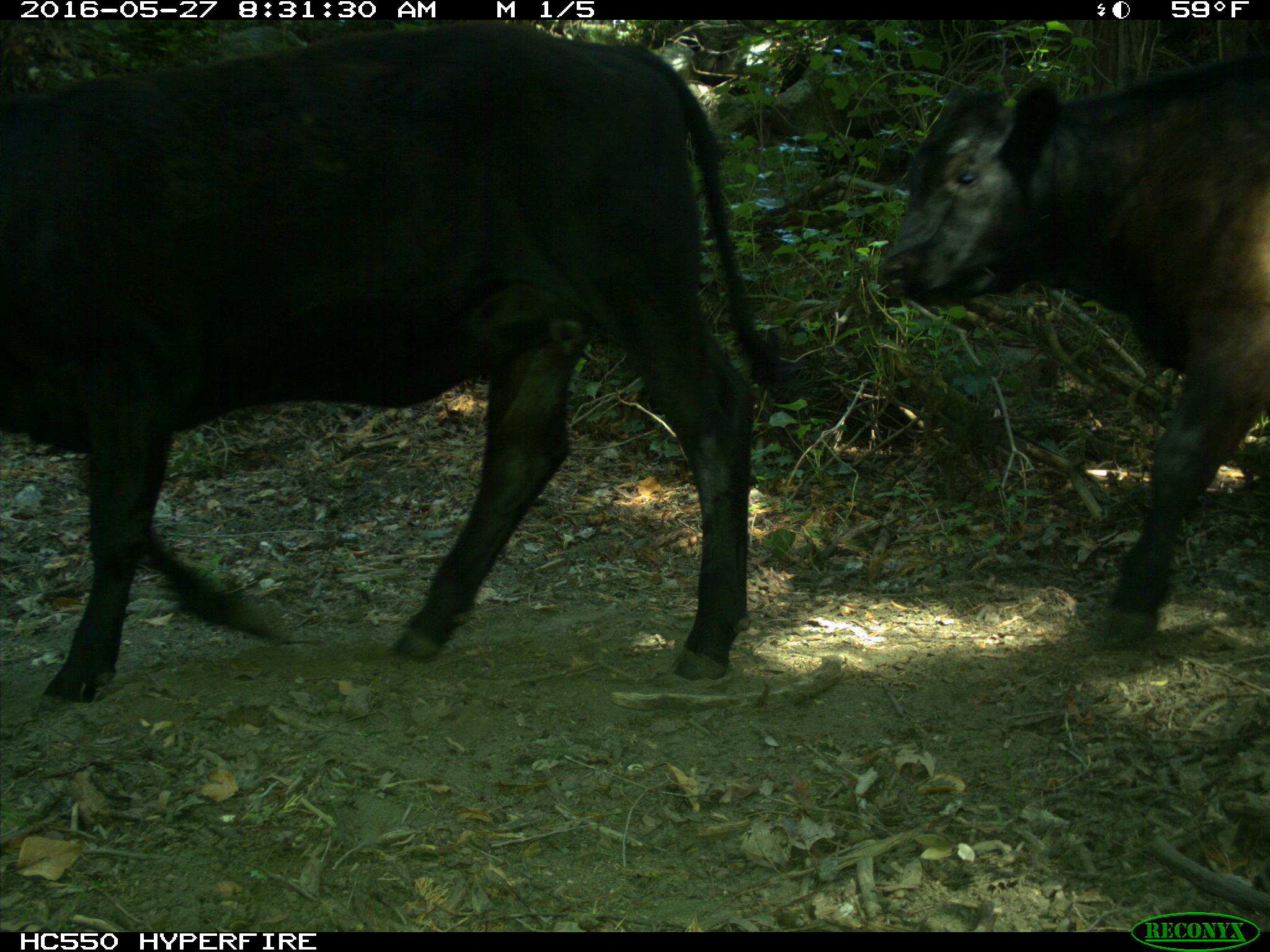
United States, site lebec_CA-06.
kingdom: Animalia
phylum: Chordata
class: Mammalia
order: Artiodactyla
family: Bovidae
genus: Bos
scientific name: Bos taurus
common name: domestic cow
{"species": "Bos taurus (domestic cow)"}